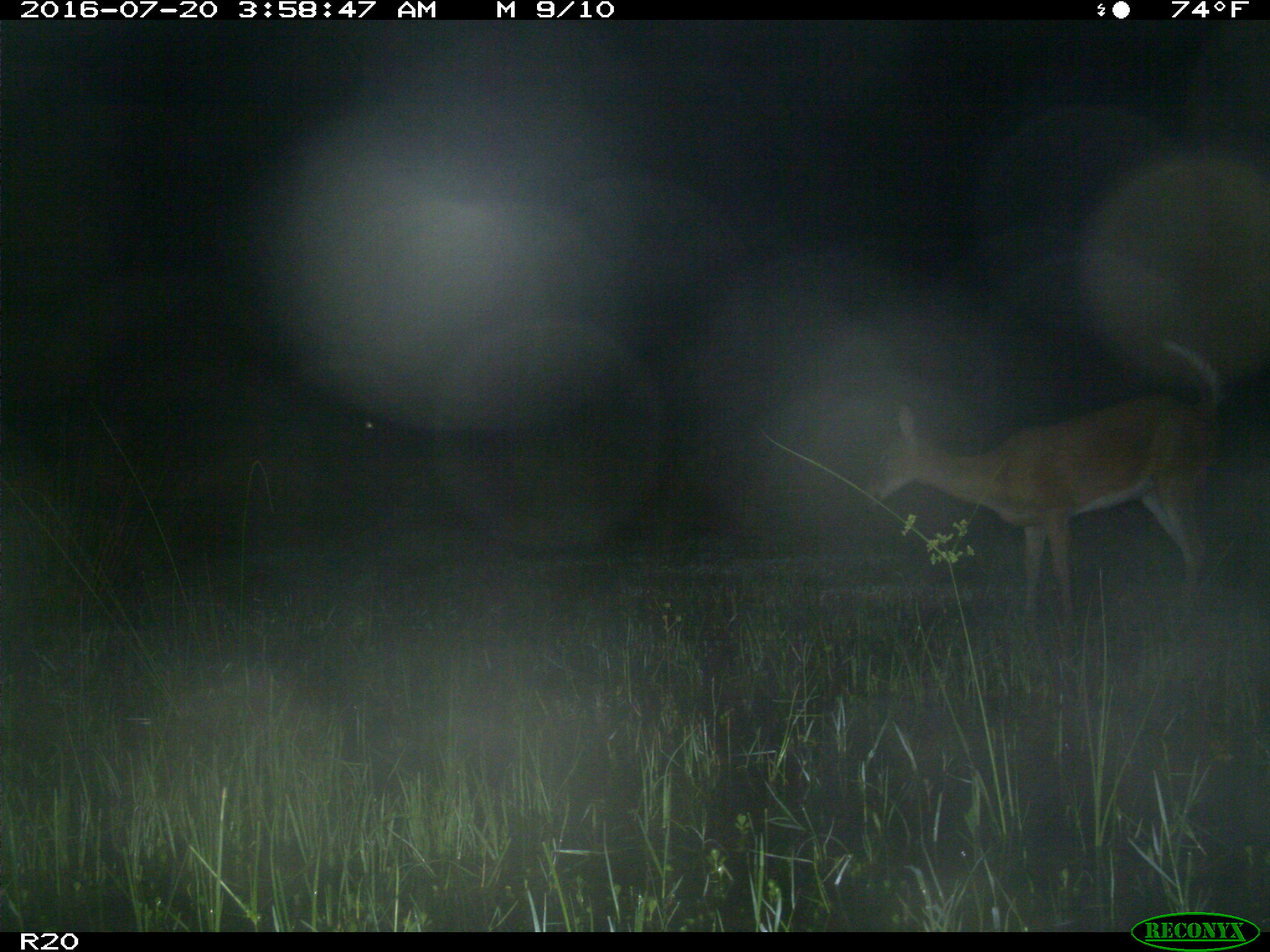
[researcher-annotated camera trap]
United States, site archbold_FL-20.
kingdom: Animalia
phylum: Chordata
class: Mammalia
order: Artiodactyla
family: Cervidae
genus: Odocoileus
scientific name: Odocoileus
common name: deer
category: unidentified deer